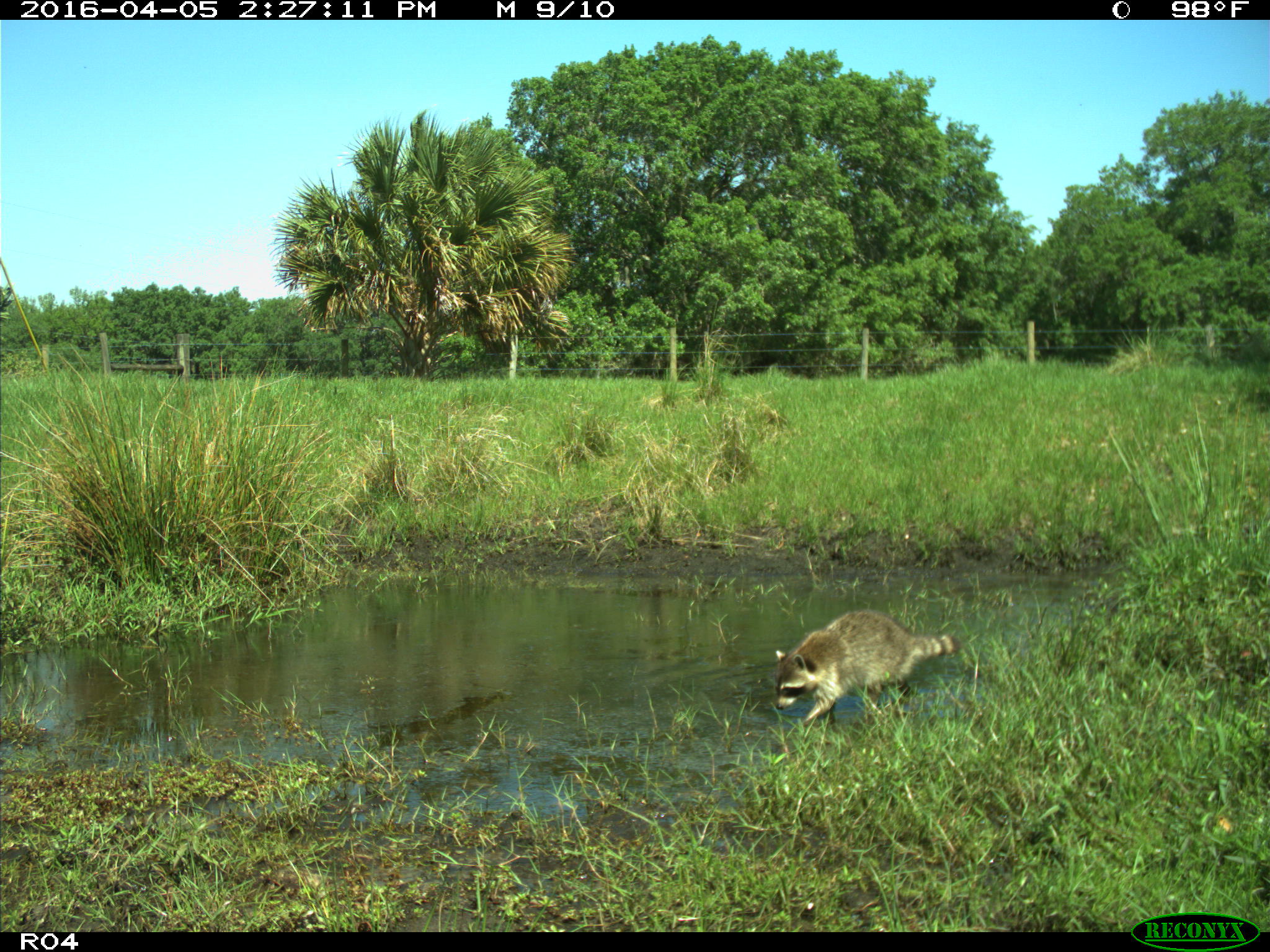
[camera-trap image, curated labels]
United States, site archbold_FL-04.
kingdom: Animalia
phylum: Chordata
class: Mammalia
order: Carnivora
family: Procyonidae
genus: Procyon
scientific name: Procyon lotor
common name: common raccoon